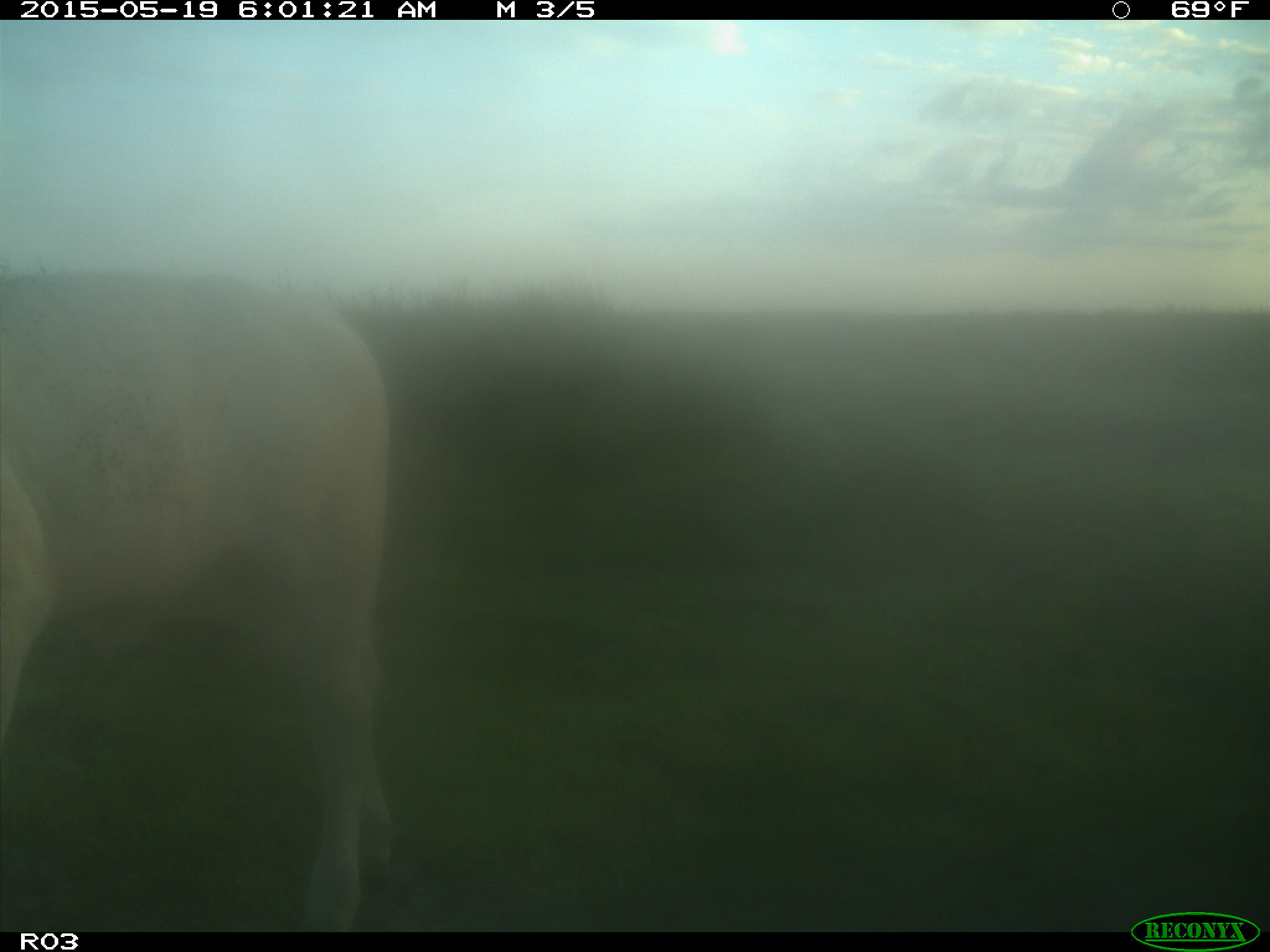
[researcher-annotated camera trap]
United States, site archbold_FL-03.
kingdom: Animalia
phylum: Chordata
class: Mammalia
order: Artiodactyla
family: Bovidae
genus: Bos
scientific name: Bos taurus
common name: domestic cow